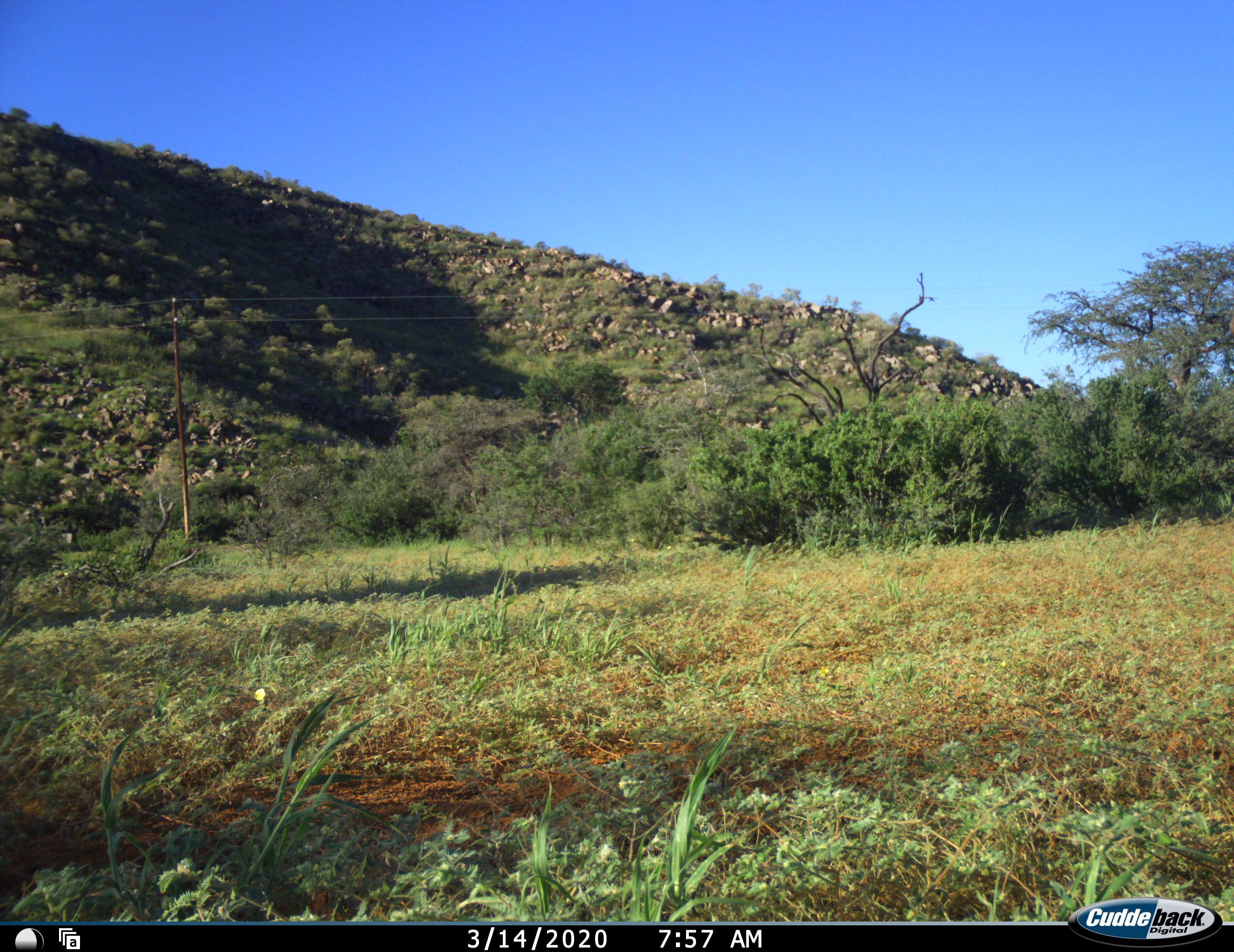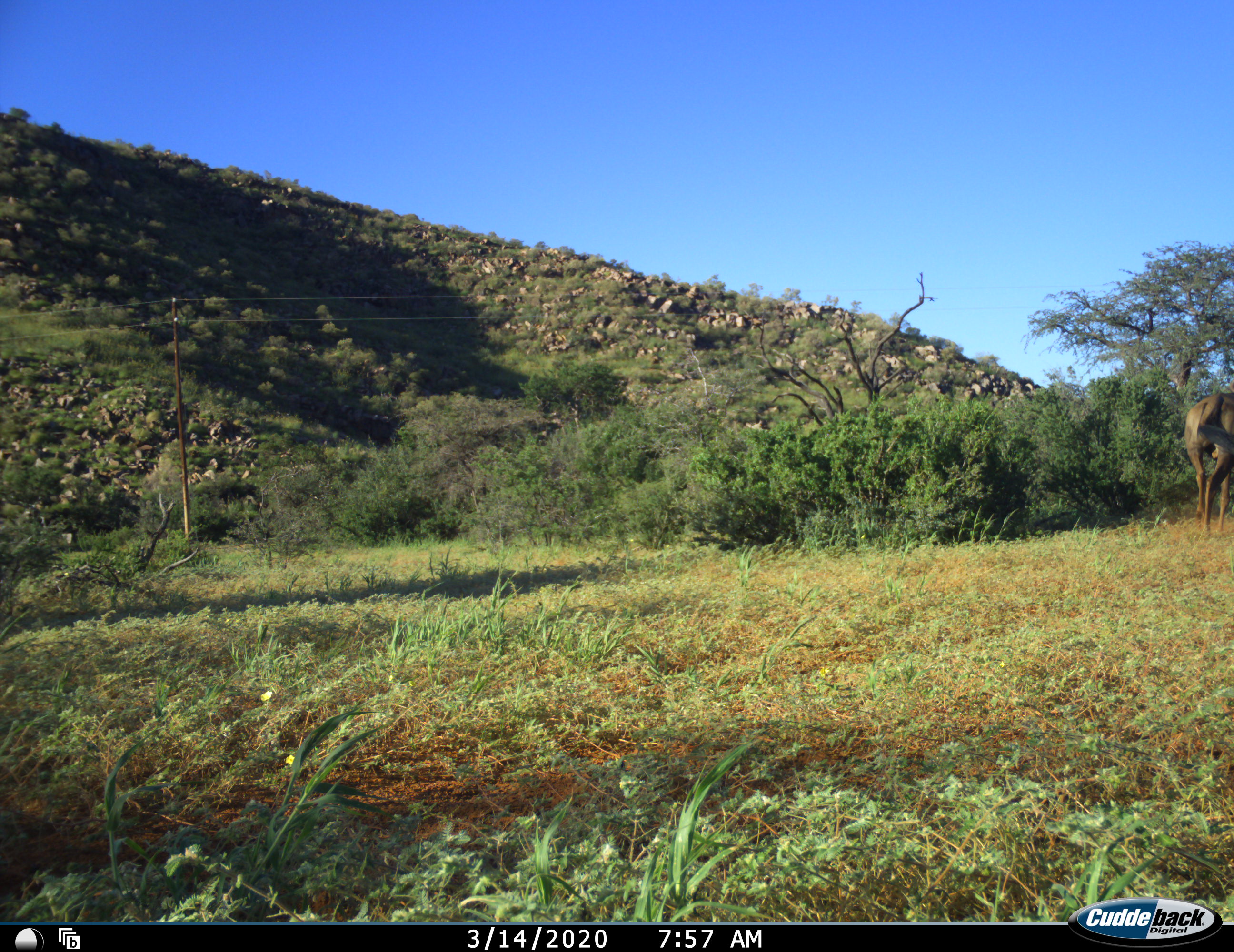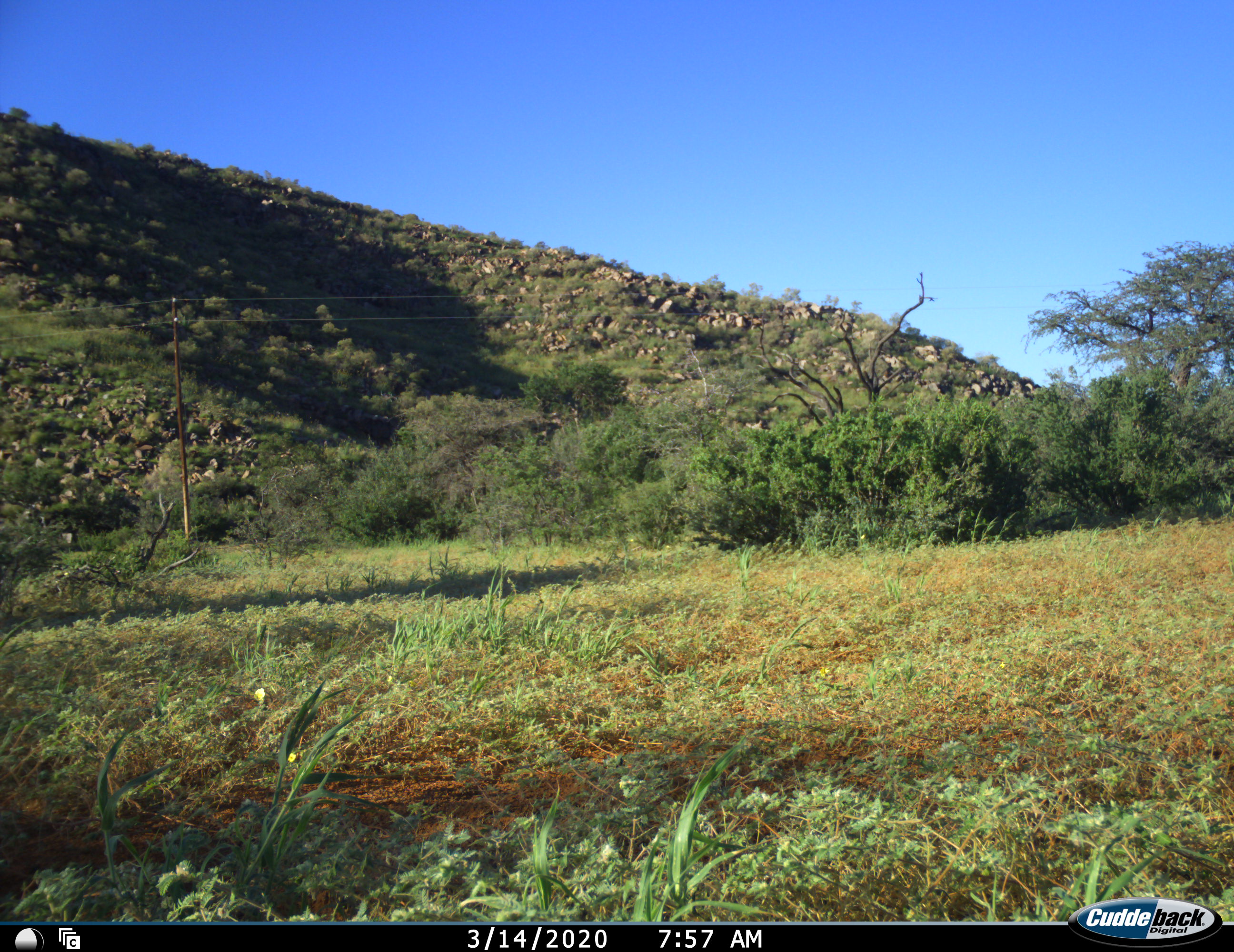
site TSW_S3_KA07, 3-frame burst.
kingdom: Animalia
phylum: Chordata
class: Mammalia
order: Artiodactyla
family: Bovidae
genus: Alcelaphus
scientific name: Alcelaphus buselaphus caama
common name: red hartebeest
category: hartebeestred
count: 1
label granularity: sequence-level